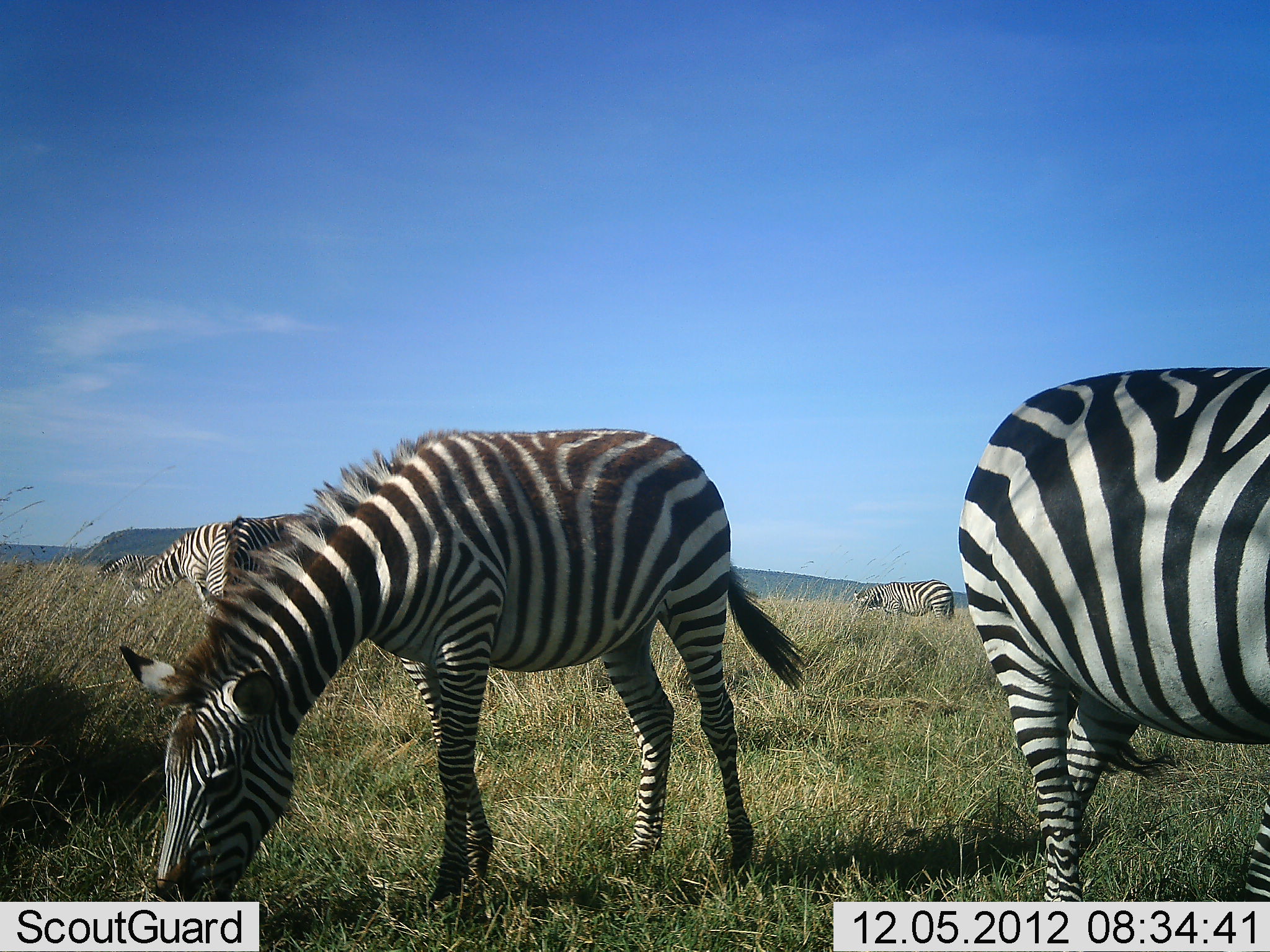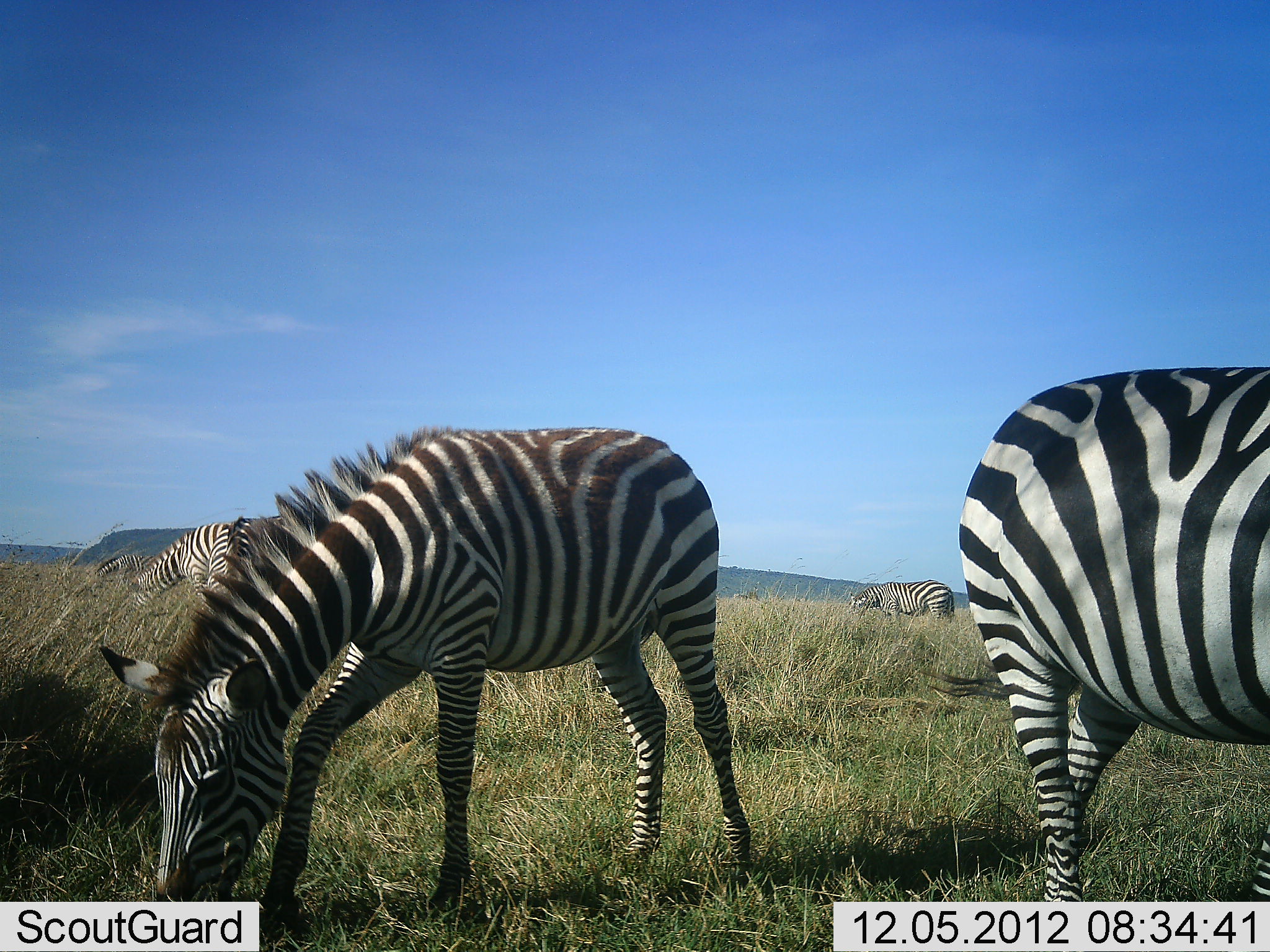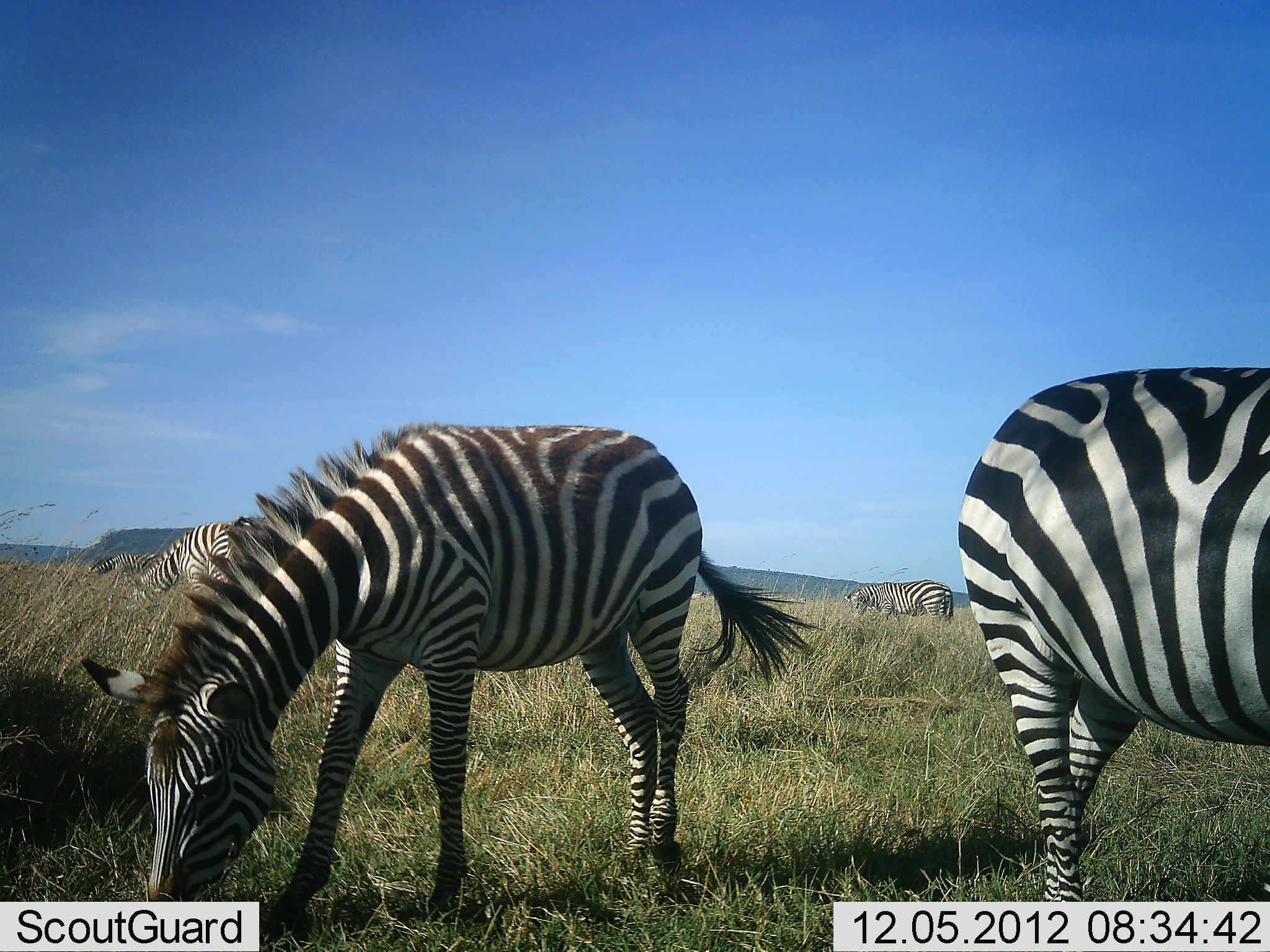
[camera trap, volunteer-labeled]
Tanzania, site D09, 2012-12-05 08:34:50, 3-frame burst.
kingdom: Animalia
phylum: Chordata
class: Mammalia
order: Perissodactyla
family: Equidae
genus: Equus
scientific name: Equus quagga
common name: plains zebra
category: zebra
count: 5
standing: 30%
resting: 0%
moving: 10%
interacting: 0%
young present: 0%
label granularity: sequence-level